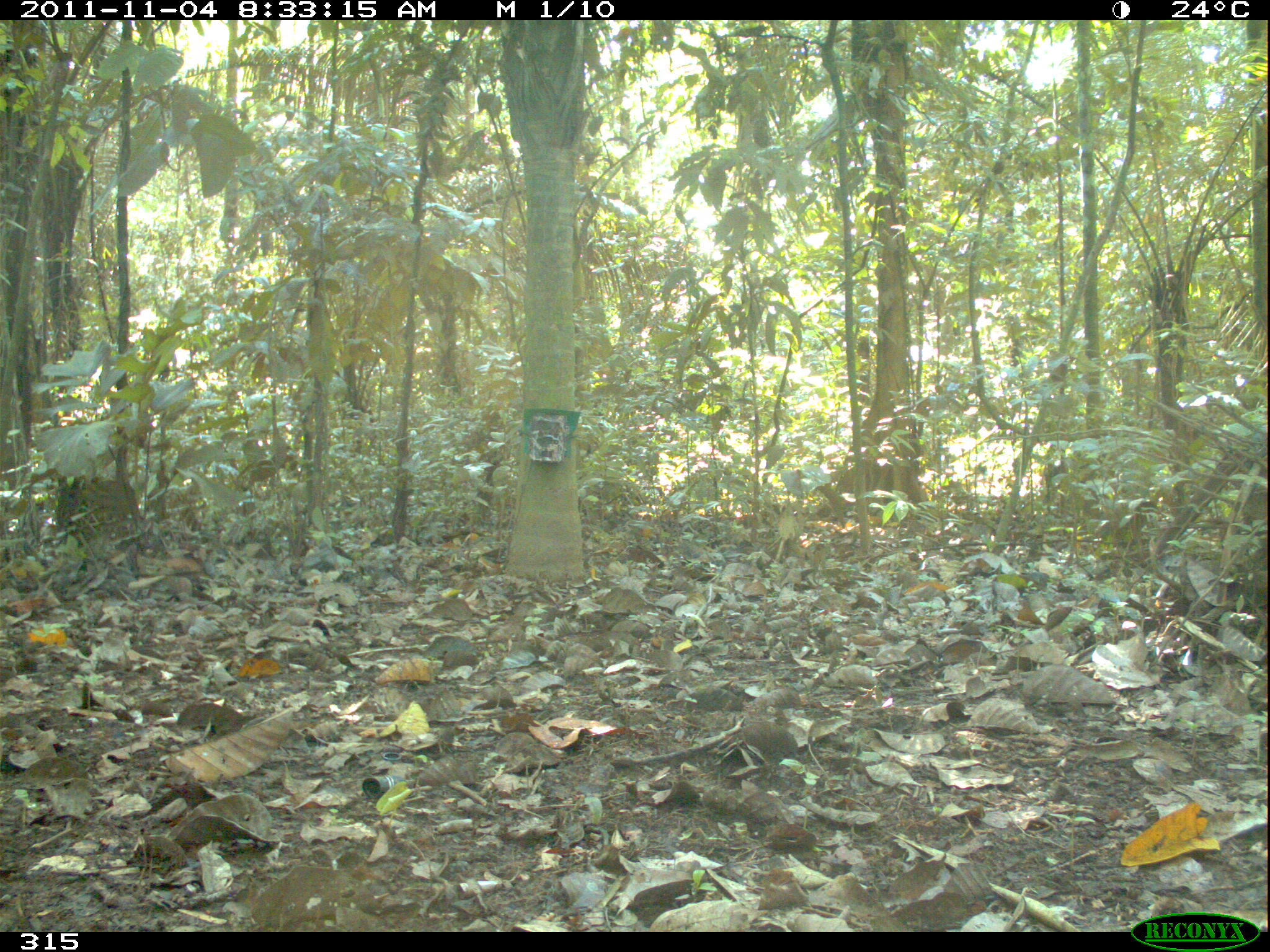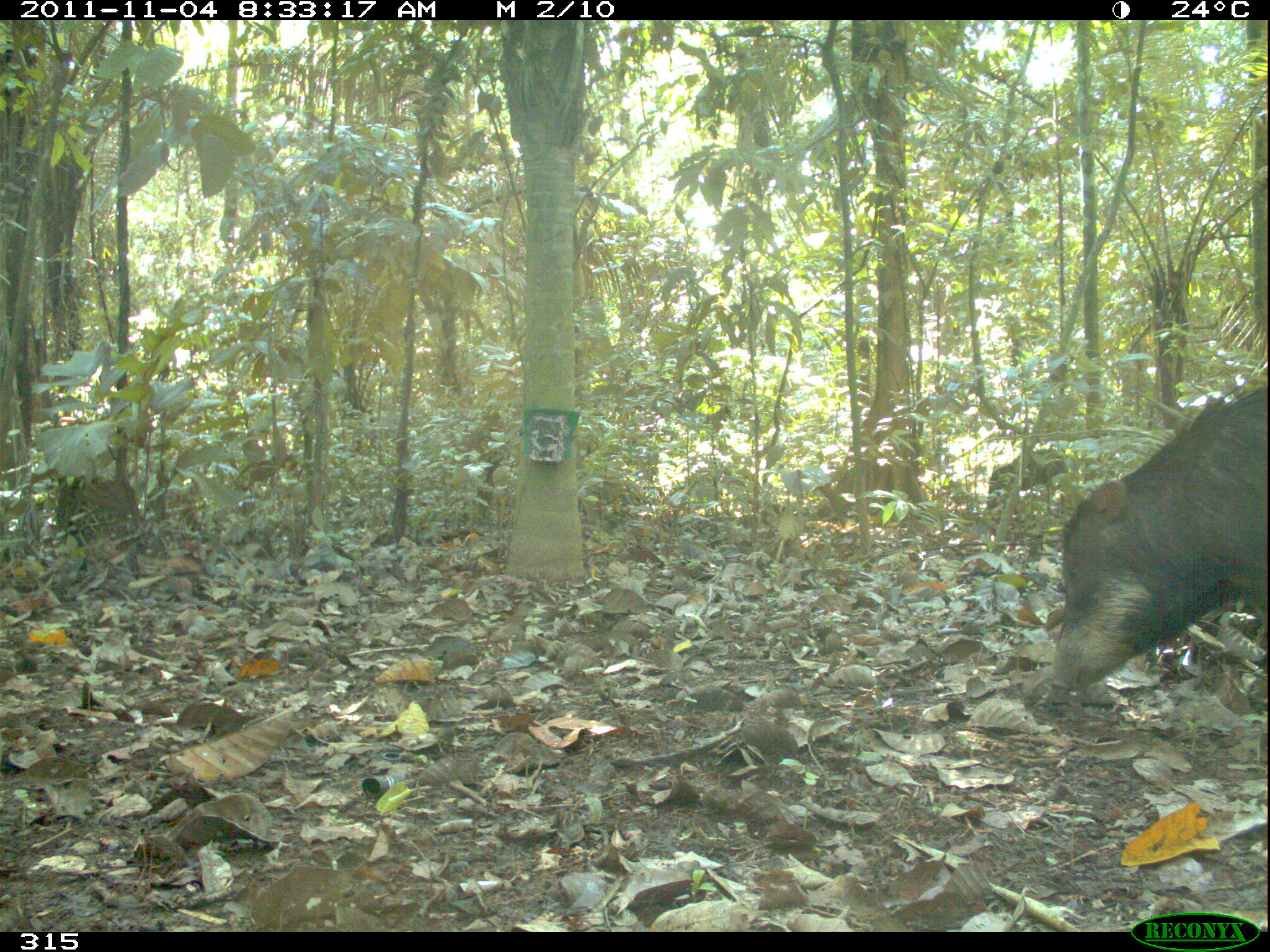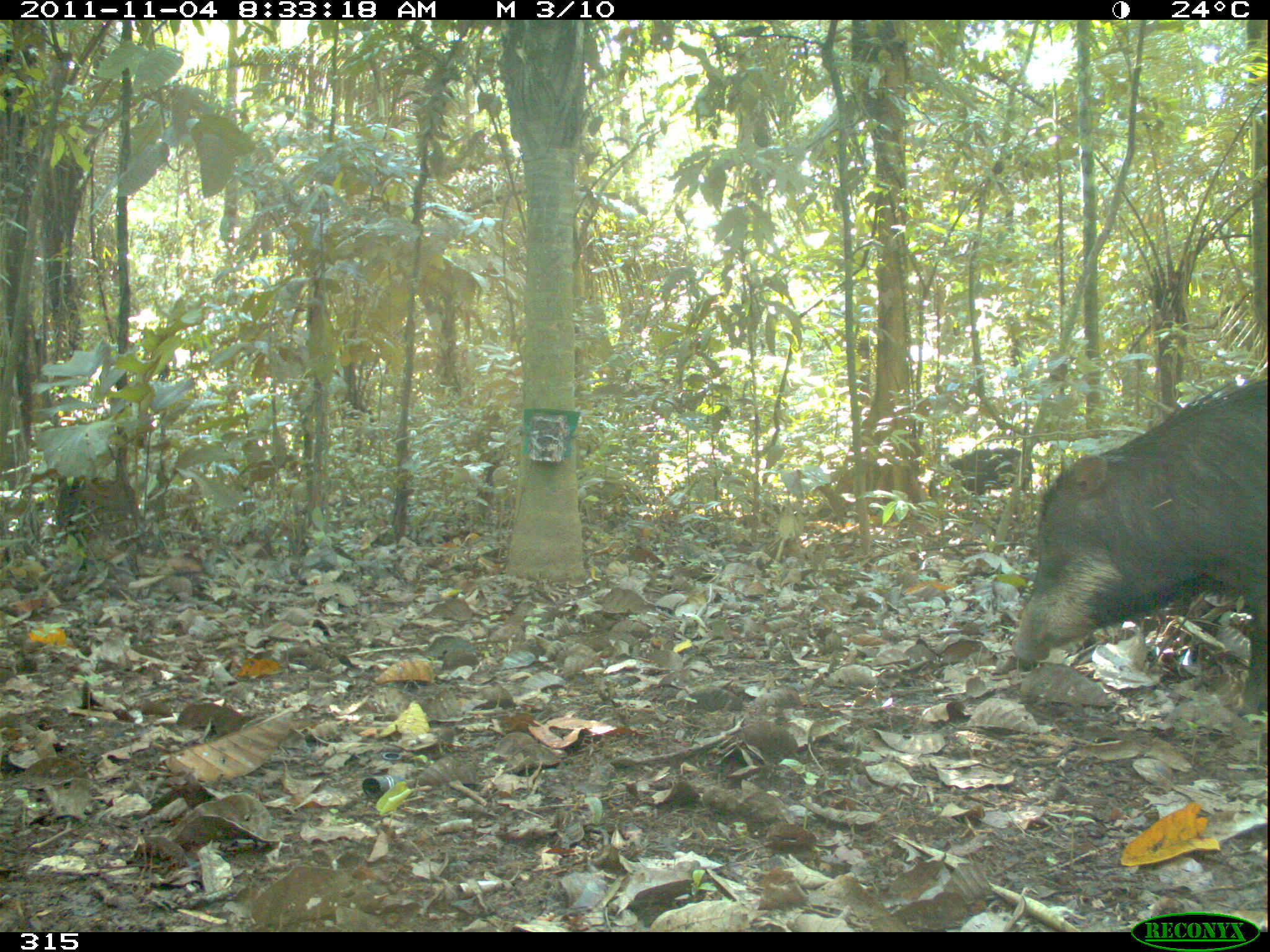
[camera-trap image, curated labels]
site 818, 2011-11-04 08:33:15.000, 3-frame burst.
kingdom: Animalia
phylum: Chordata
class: Mammalia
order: Artiodactyla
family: Tayassuidae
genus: Tayassu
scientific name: Tayassu pecari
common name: white-lipped peccary